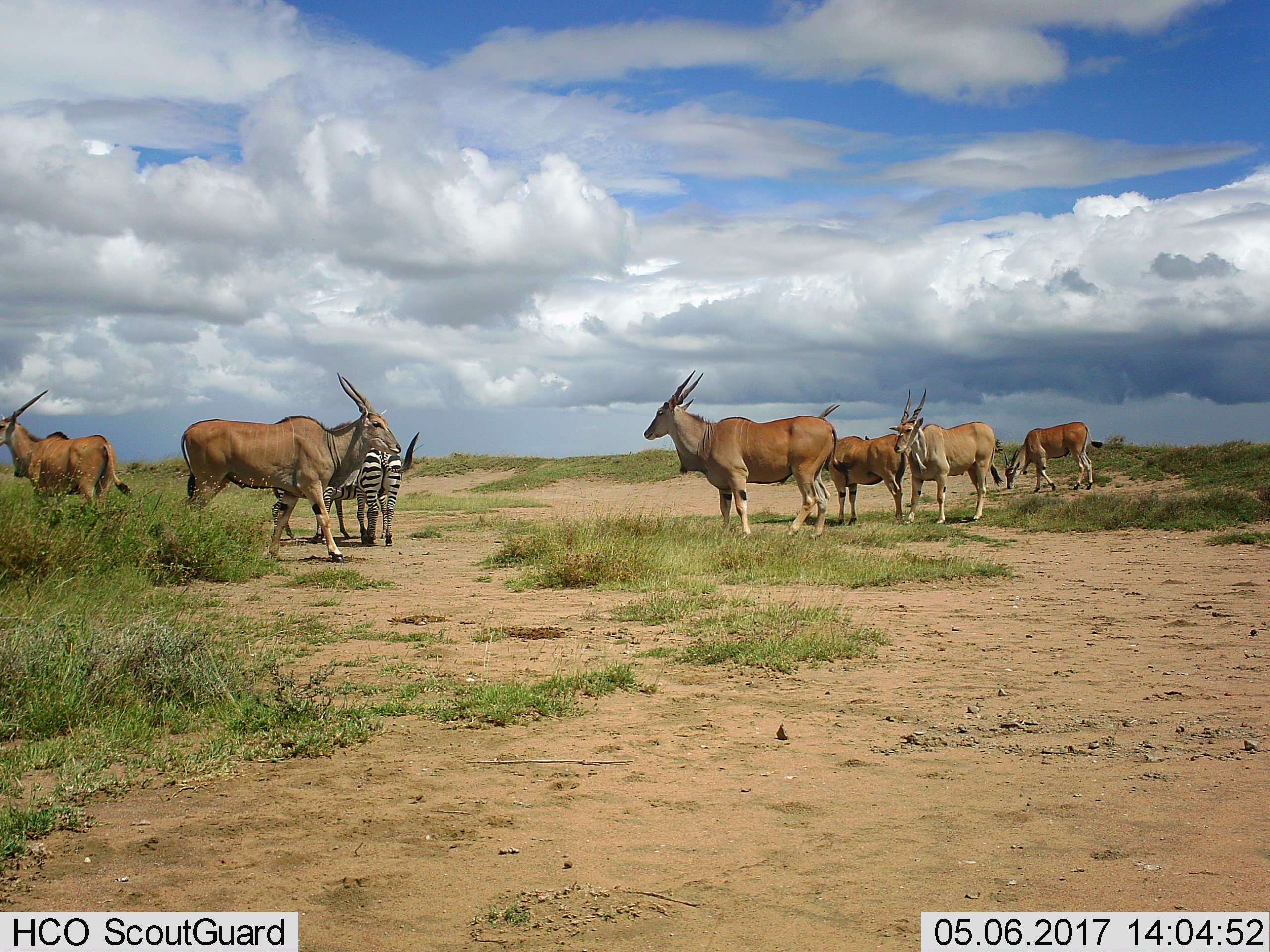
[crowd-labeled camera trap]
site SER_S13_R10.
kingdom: Animalia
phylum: Chordata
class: Mammalia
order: Artiodactyla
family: Bovidae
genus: Tragelaphus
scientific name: Tragelaphus oryx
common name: eland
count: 6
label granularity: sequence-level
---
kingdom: Animalia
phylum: Chordata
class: Mammalia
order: Perissodactyla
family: Equidae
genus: Equus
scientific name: Equus quagga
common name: plains zebra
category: zebraplains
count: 2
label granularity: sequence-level